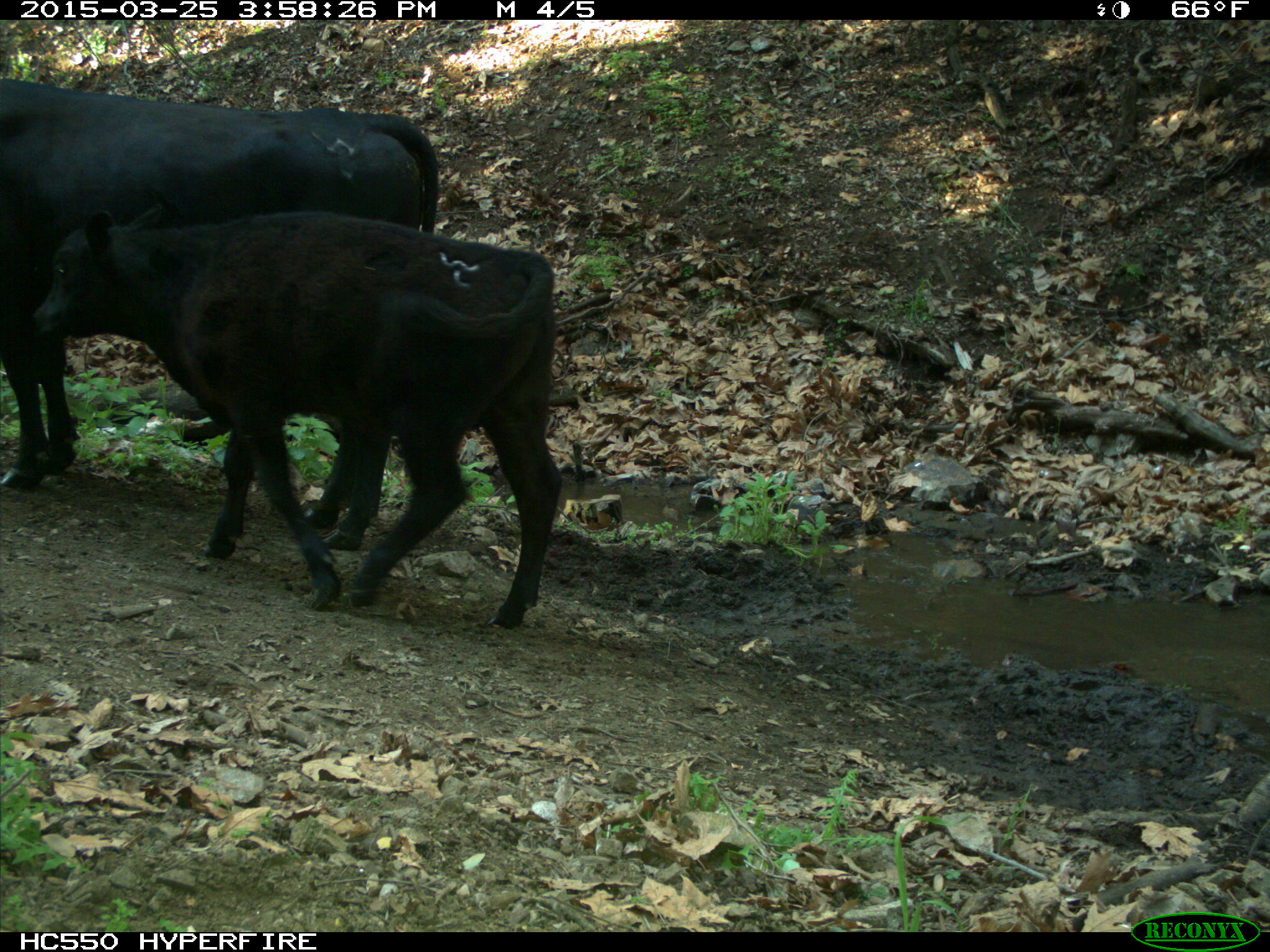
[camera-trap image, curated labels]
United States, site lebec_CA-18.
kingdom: Animalia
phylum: Chordata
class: Mammalia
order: Artiodactyla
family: Bovidae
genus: Bos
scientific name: Bos taurus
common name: domestic cow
Bos taurus (domestic cow).